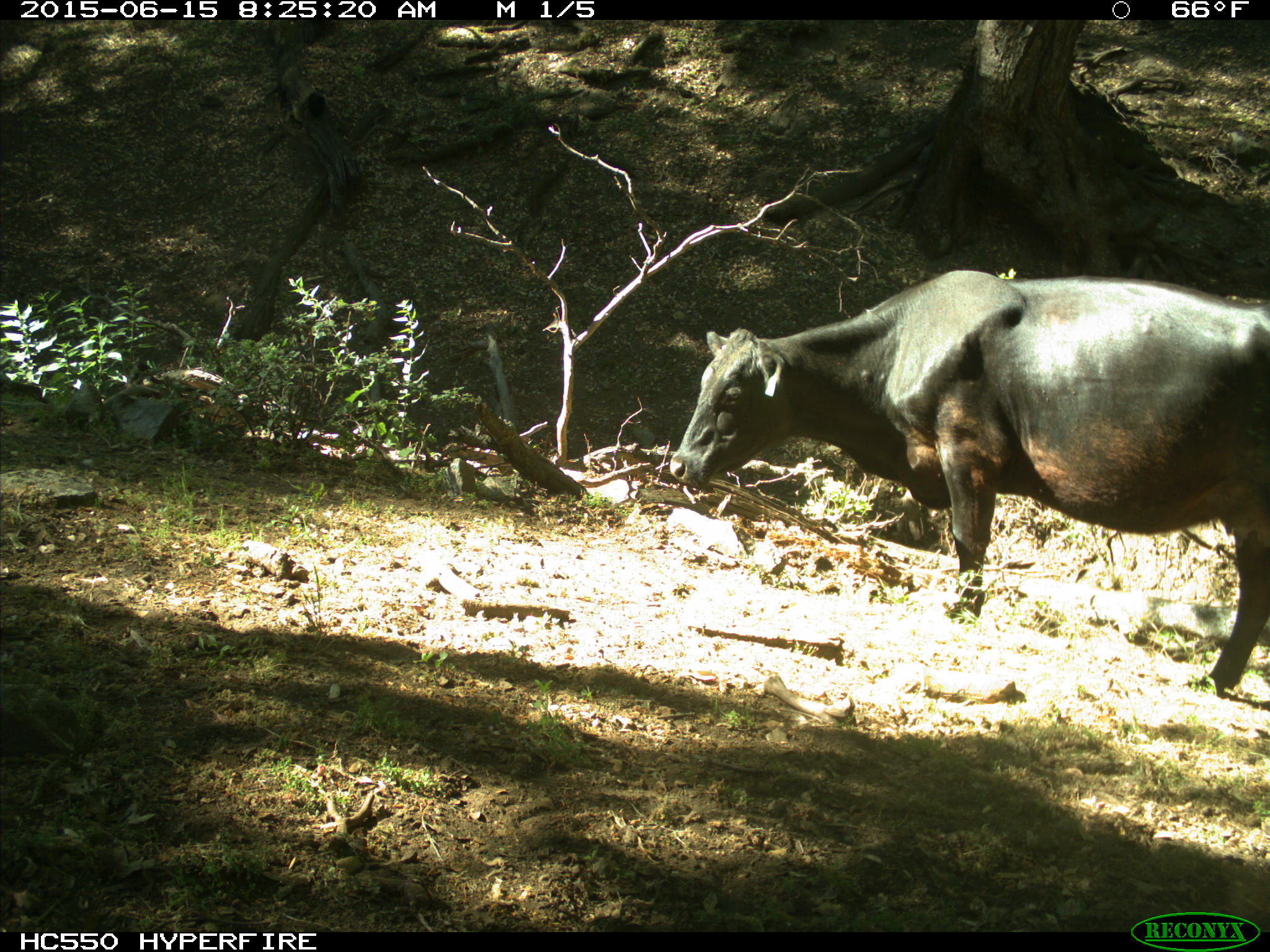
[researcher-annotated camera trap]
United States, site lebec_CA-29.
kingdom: Animalia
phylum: Chordata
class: Mammalia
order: Artiodactyla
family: Bovidae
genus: Bos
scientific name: Bos taurus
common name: domestic cow